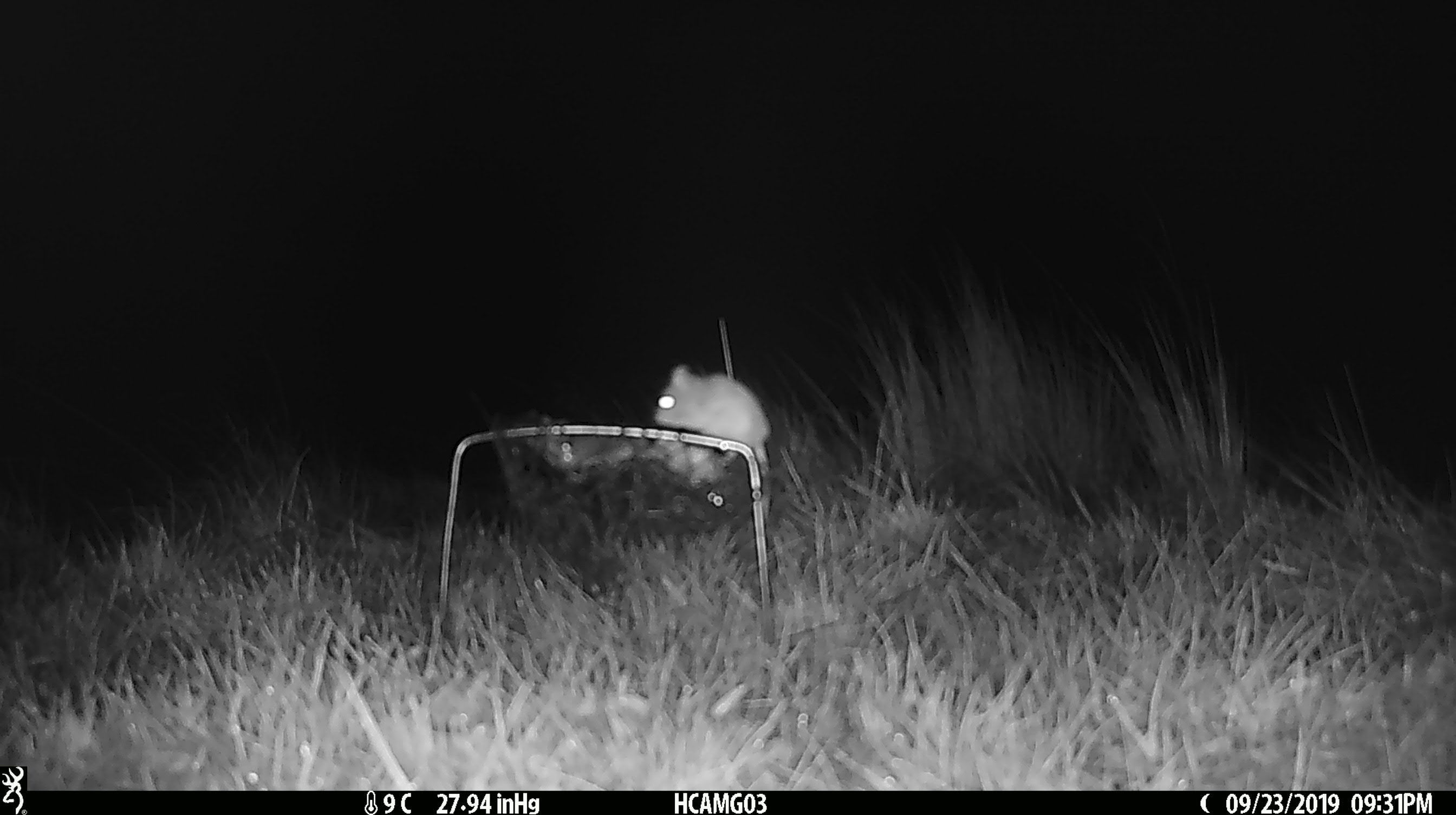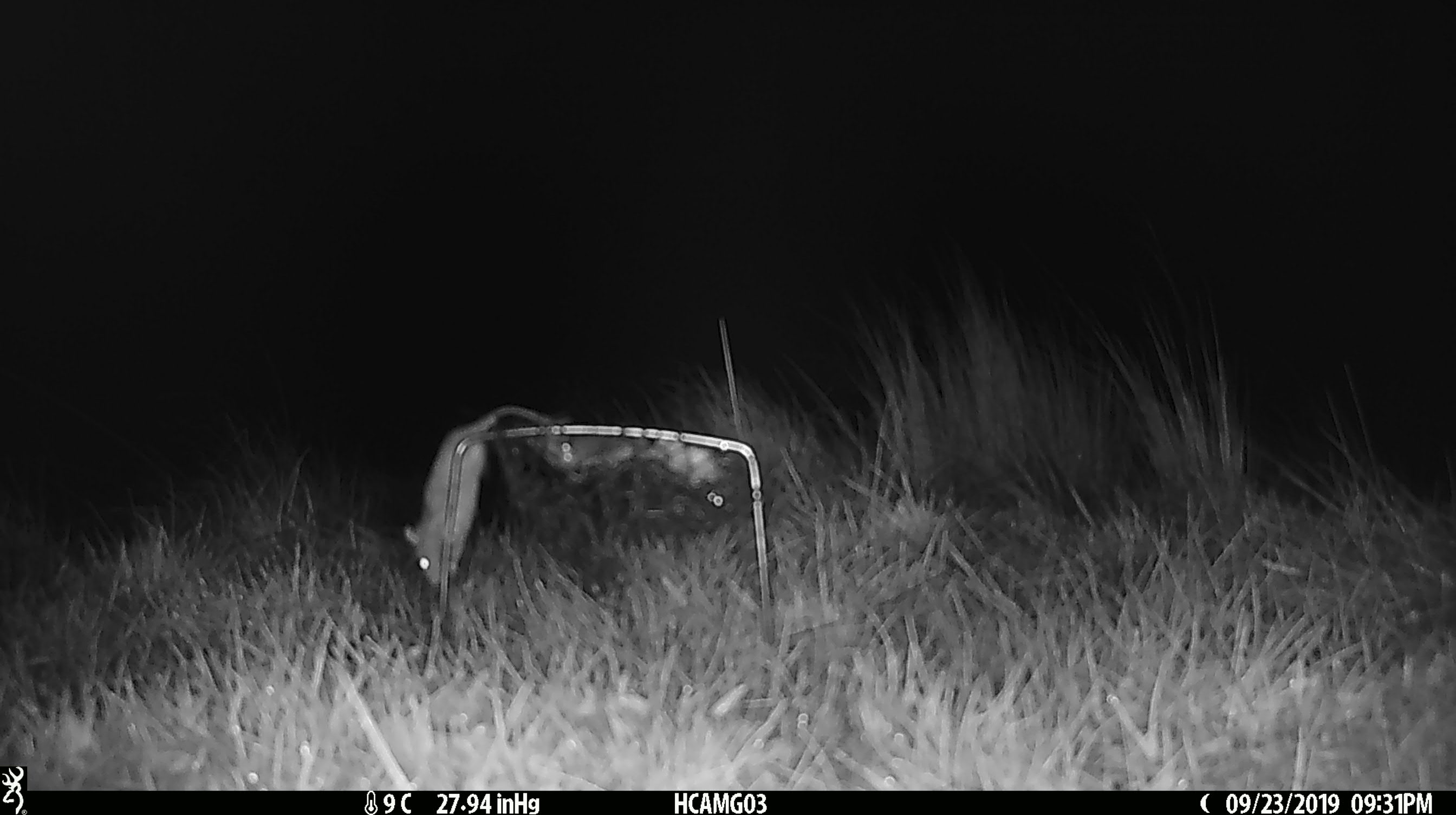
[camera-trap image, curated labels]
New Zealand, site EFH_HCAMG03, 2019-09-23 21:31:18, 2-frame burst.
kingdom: Animalia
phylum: Chordata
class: Mammalia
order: Rodentia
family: Muridae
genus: Mus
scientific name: Mus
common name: mouse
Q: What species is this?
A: Mouse (Mus).